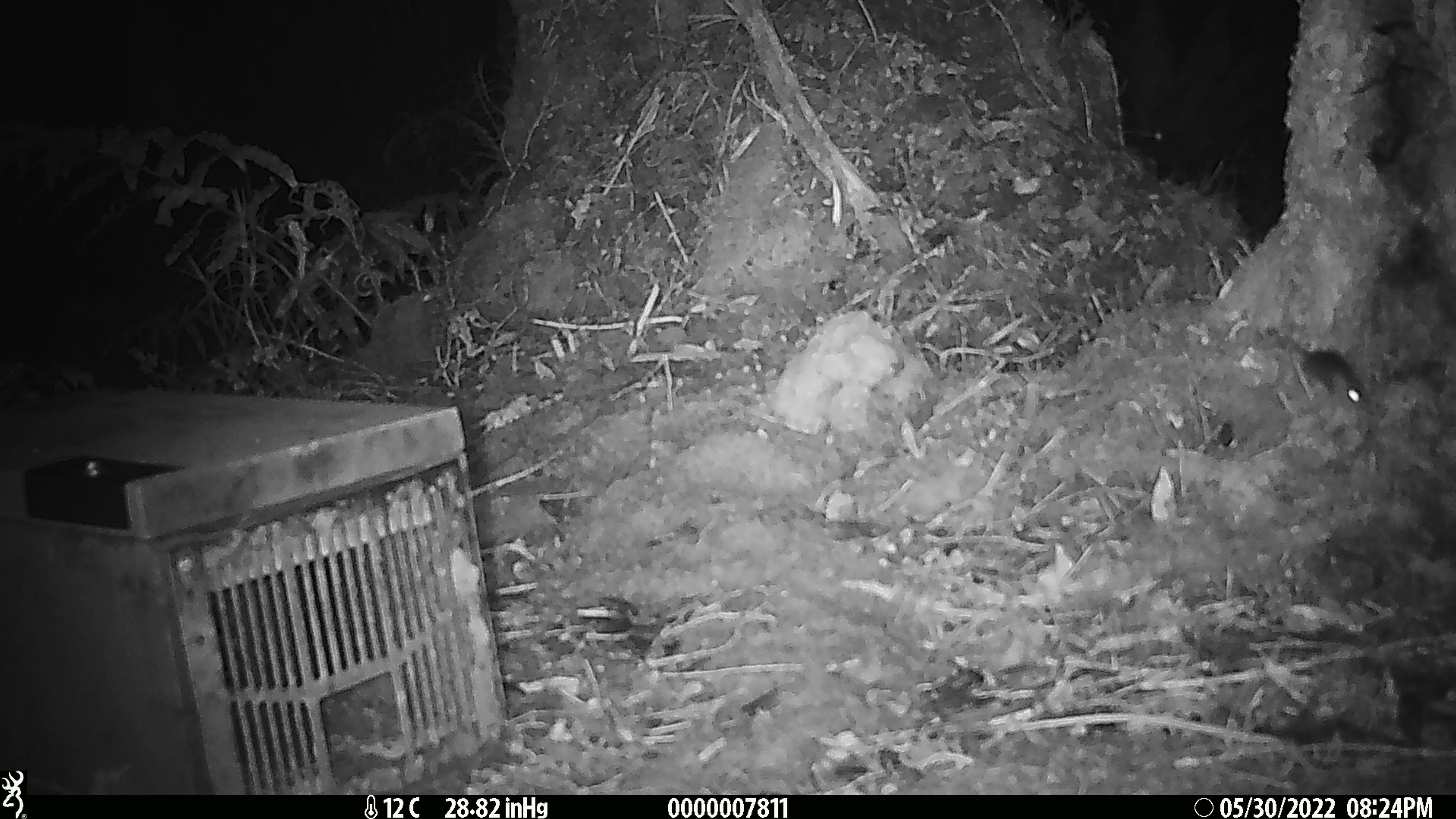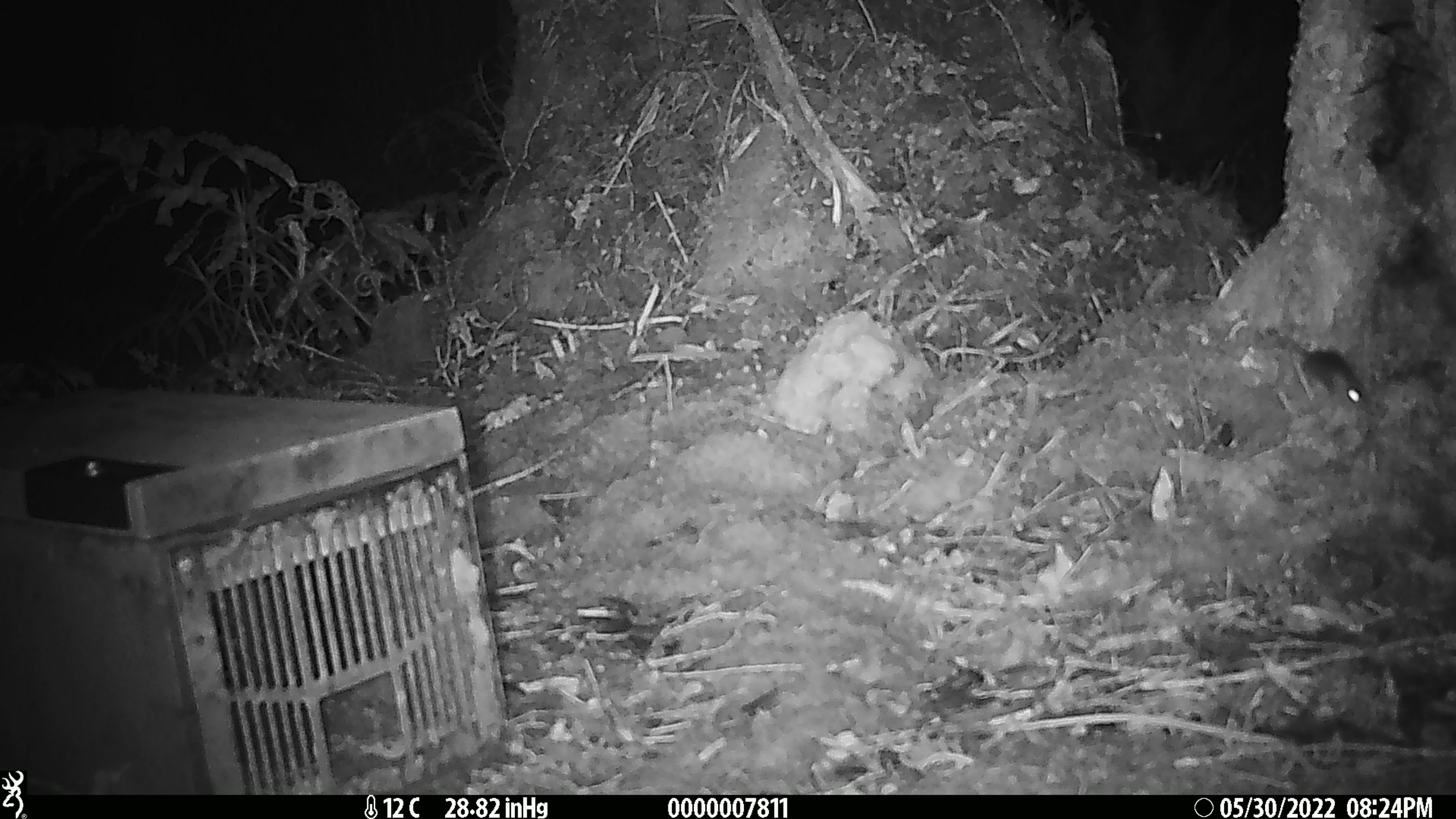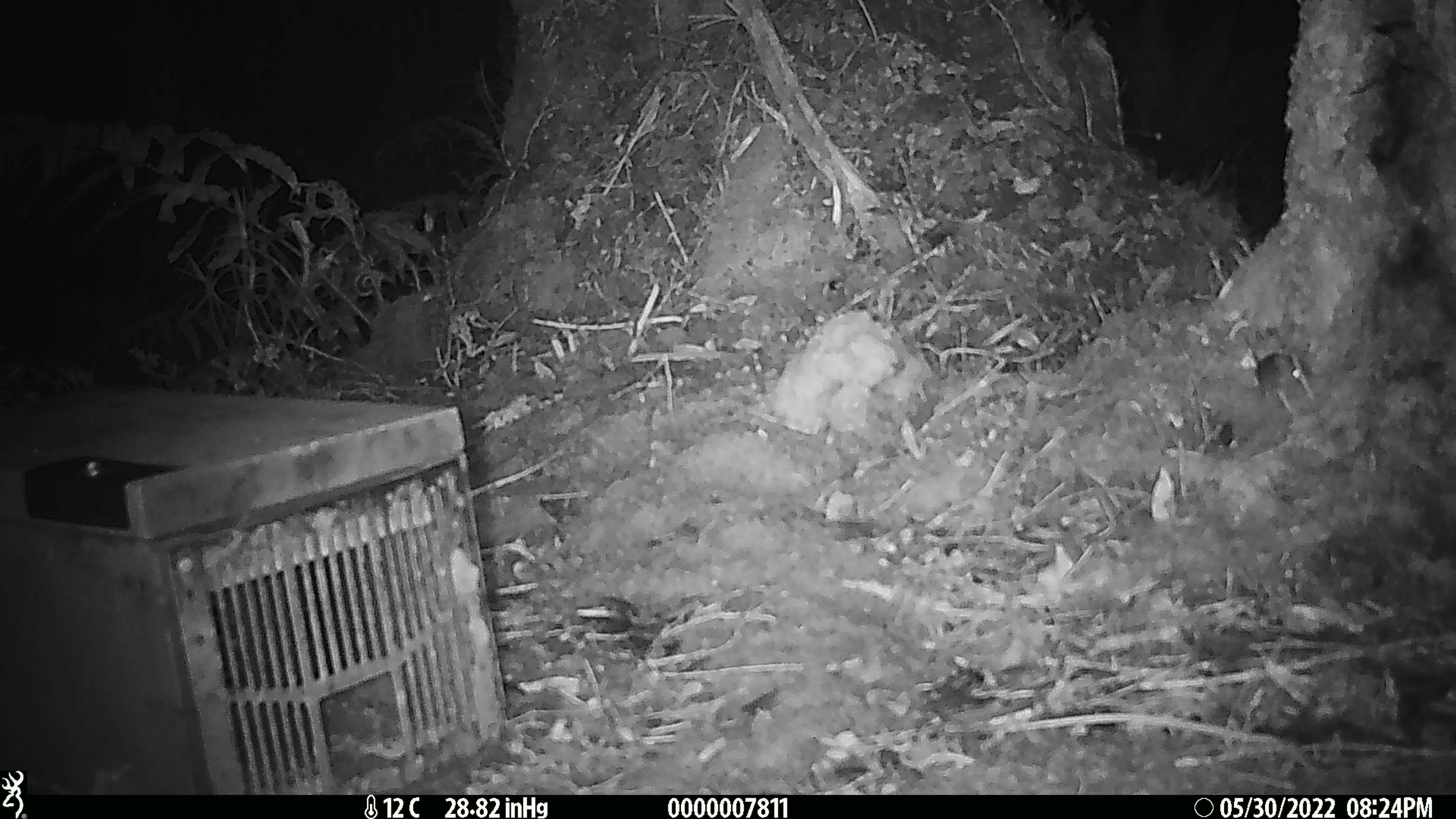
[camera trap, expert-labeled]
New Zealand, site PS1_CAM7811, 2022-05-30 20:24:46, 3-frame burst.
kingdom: Animalia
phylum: Chordata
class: Mammalia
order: Rodentia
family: Muridae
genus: Mus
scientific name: Mus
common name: mouse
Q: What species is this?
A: Mouse (Mus).